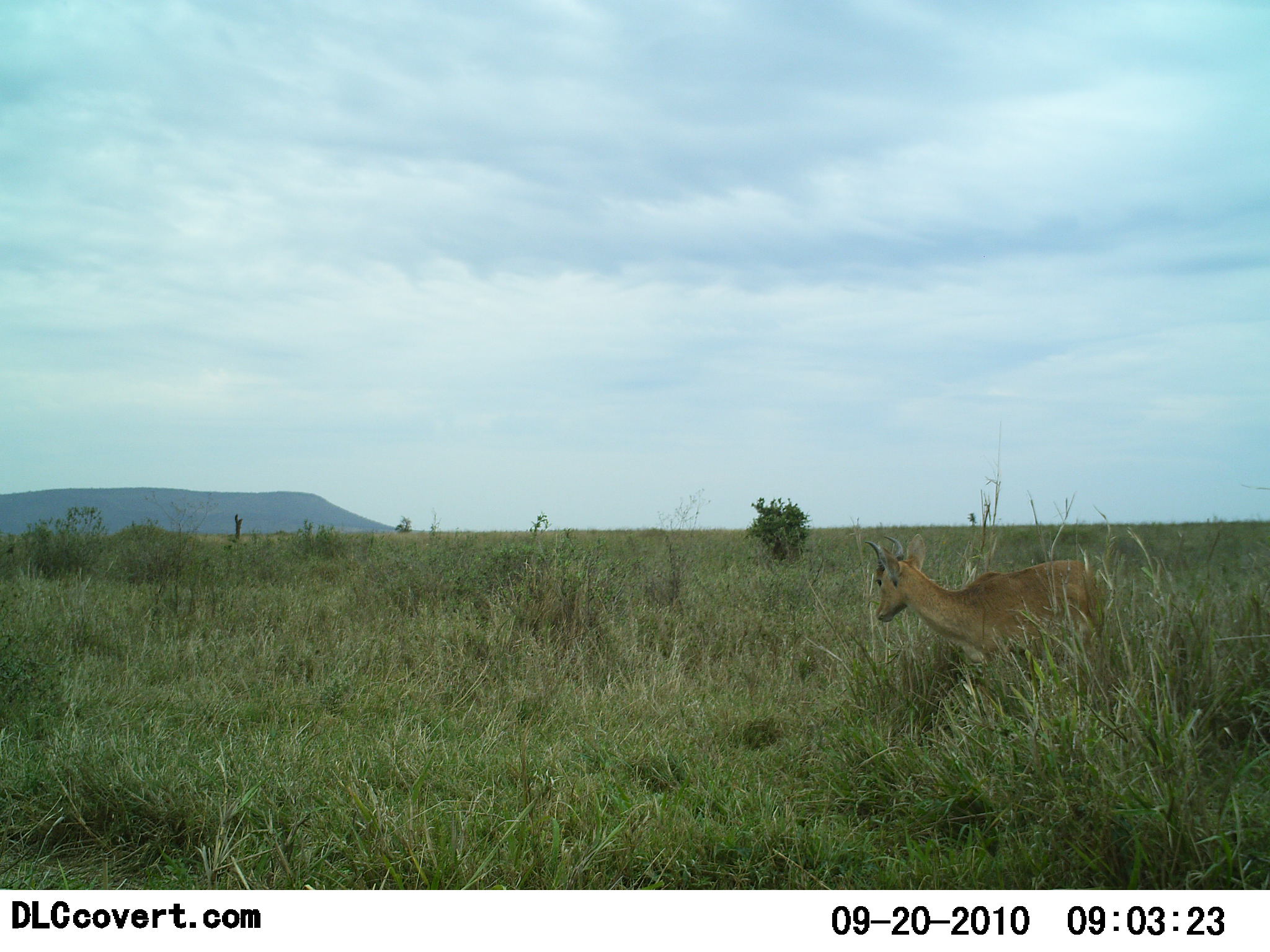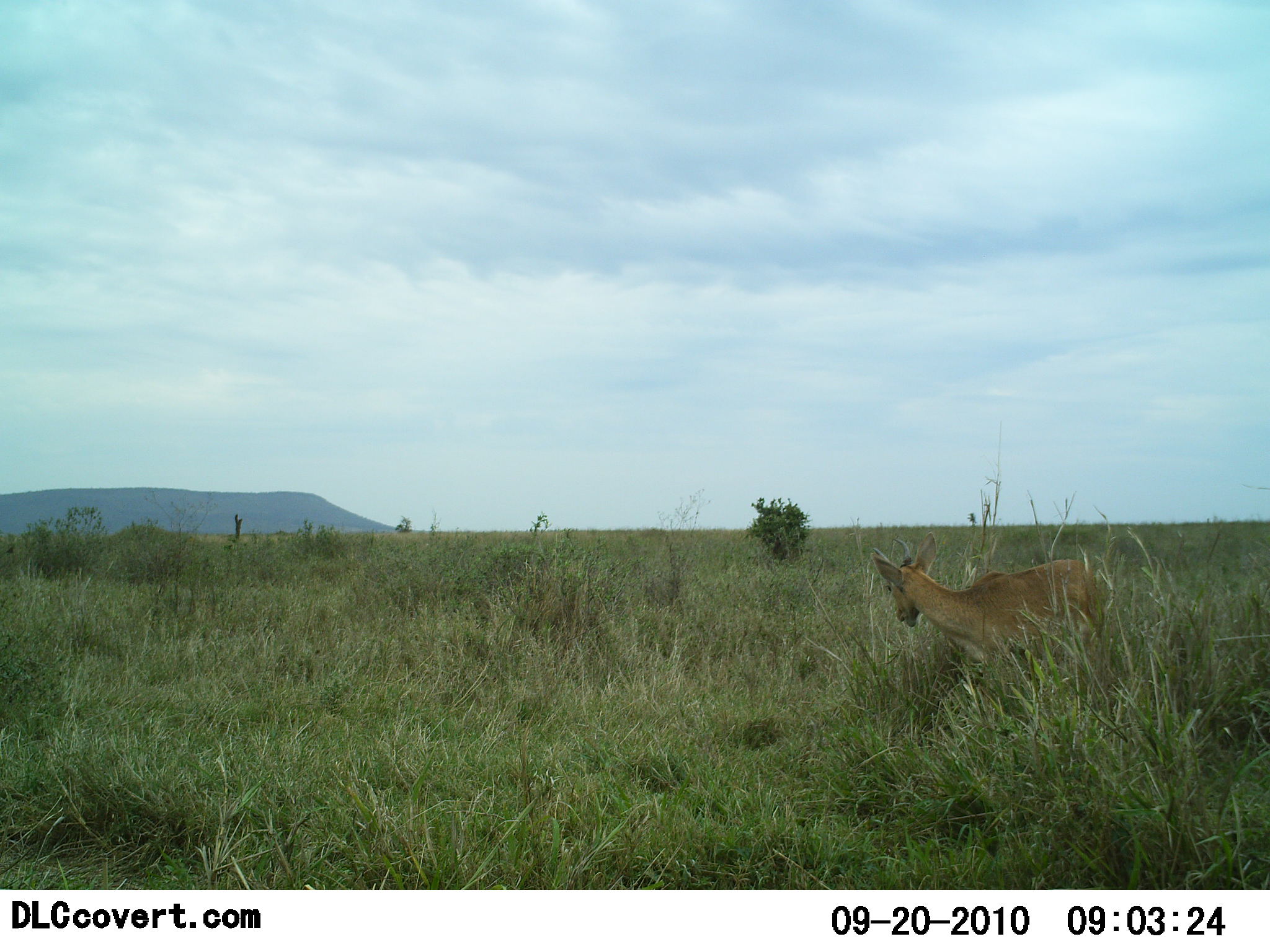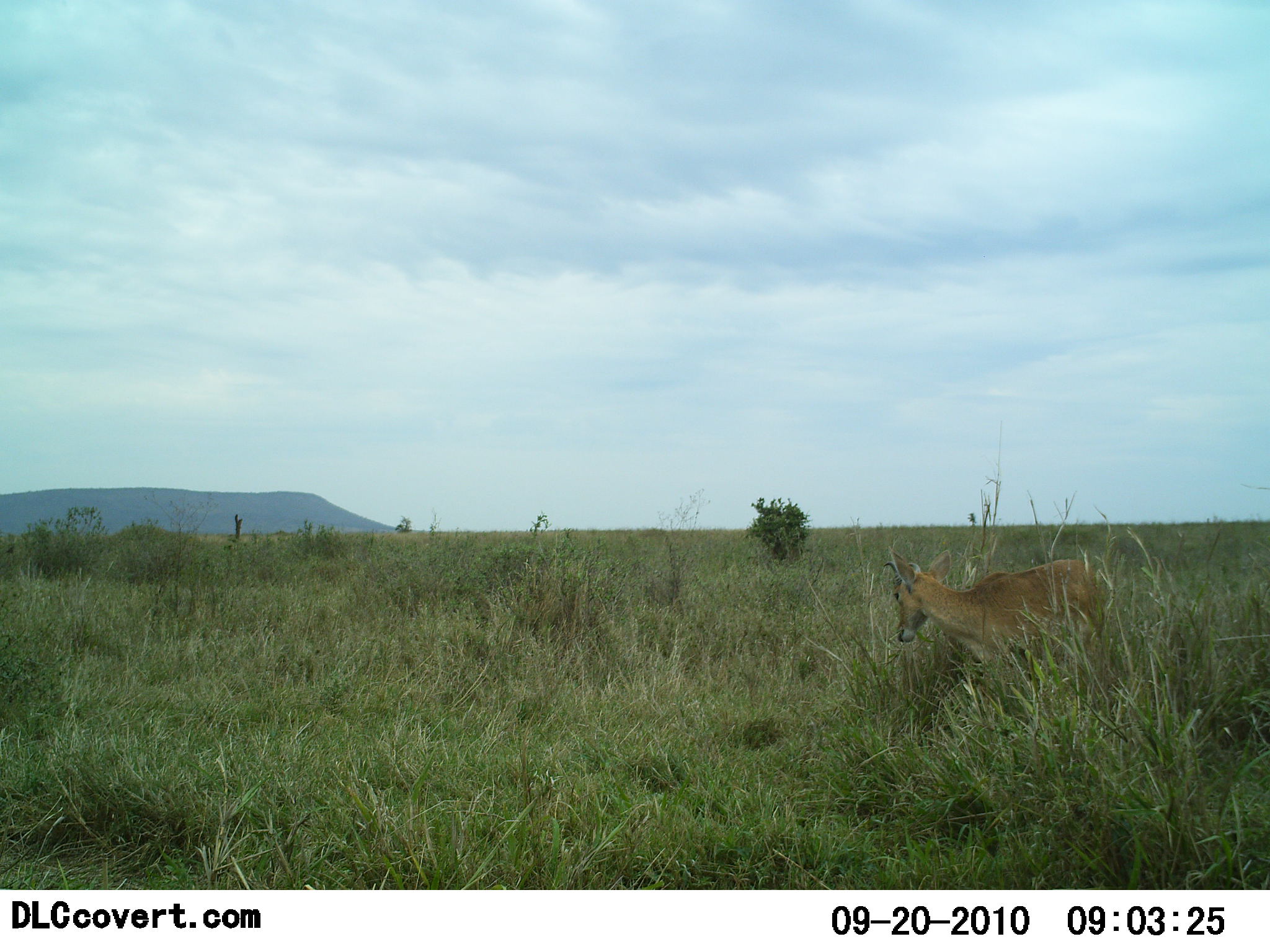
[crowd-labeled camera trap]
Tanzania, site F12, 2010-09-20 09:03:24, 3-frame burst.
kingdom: Animalia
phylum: Chordata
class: Mammalia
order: Artiodactyla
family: Bovidae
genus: Redunca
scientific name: Redunca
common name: reedbuck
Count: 1.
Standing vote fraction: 91%.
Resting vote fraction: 0%.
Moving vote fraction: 0%.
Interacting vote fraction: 0%.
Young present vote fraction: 0%.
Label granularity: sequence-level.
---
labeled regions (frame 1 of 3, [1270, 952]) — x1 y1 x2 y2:
animal: 863 532 1116 691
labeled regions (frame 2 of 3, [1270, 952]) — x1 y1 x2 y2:
animal: 871 532 1111 690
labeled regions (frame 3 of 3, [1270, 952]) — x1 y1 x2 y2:
animal: 882 547 1109 685